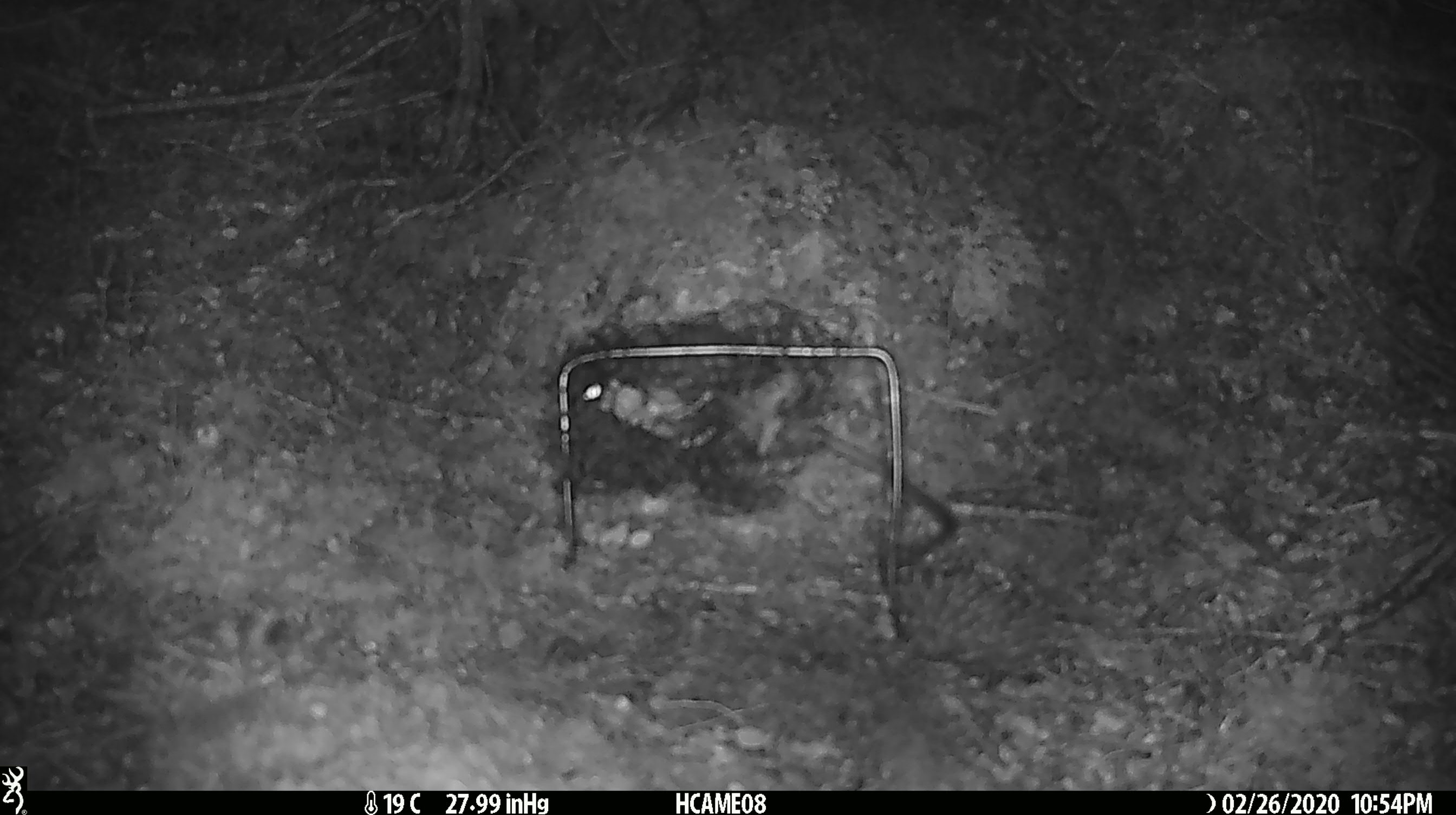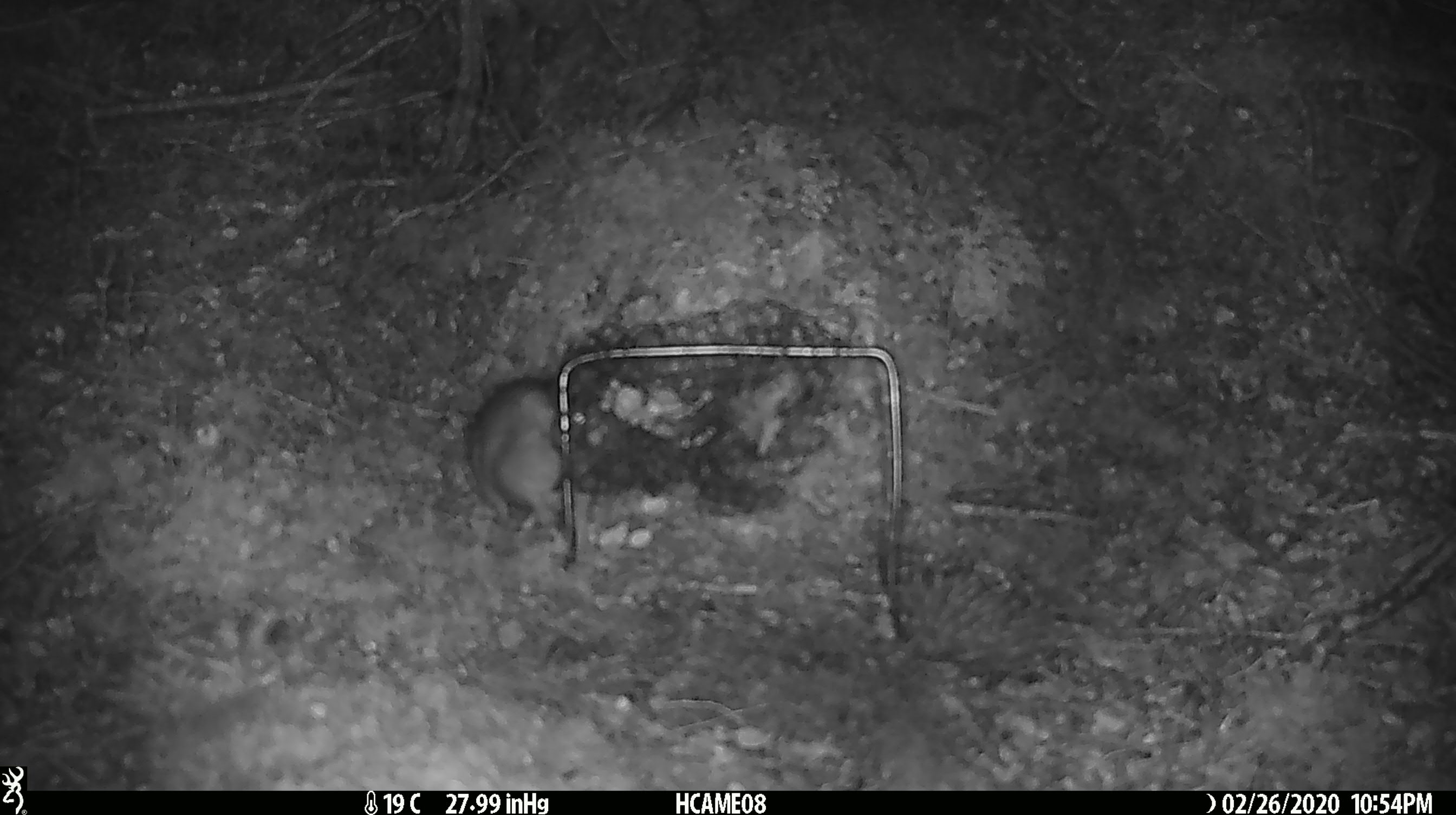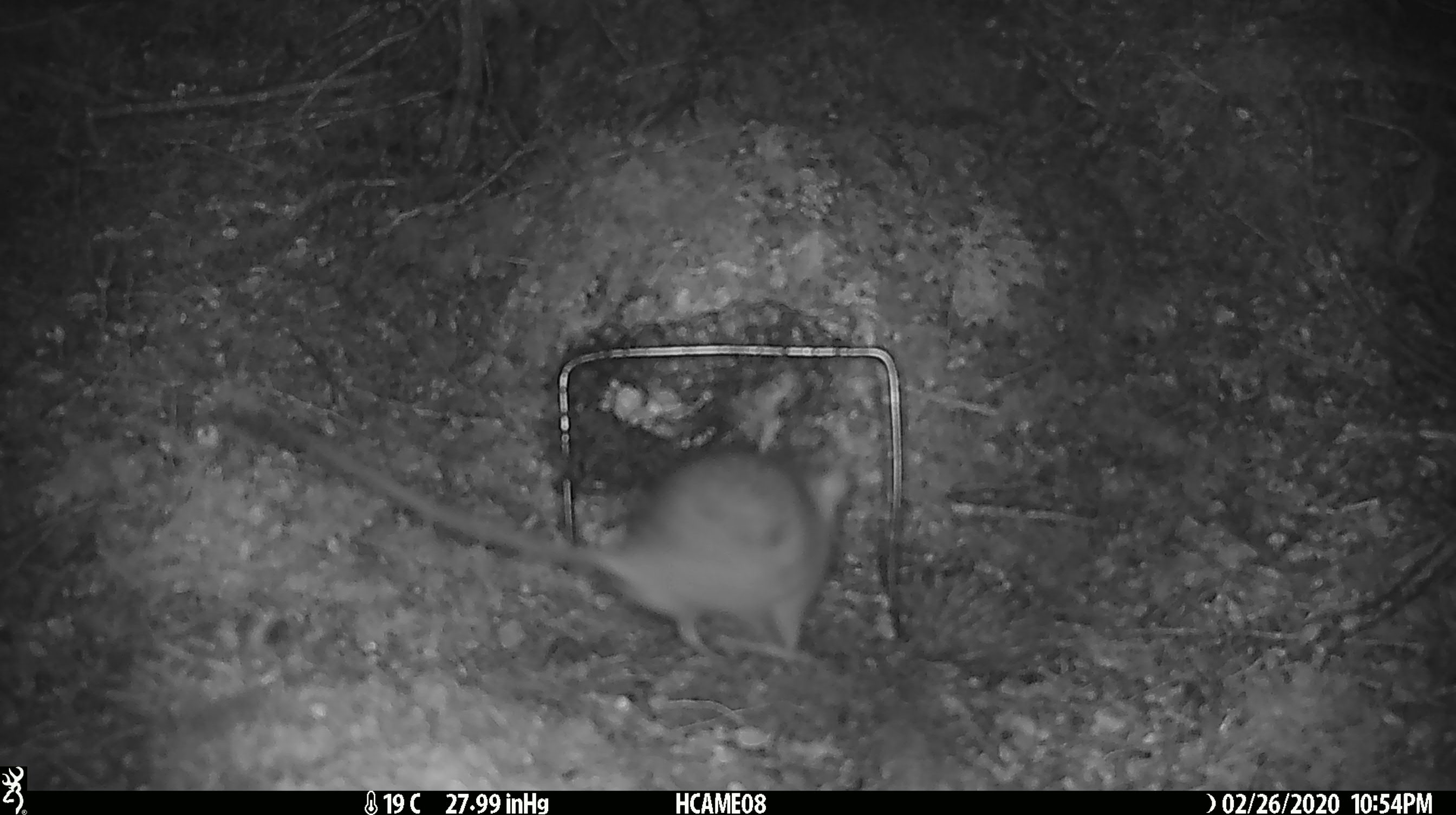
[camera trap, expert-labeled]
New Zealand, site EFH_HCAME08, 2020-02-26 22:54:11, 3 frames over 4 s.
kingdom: Animalia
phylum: Chordata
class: Mammalia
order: Rodentia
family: Muridae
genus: Rattus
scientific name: Rattus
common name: rat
Rat (Rattus).